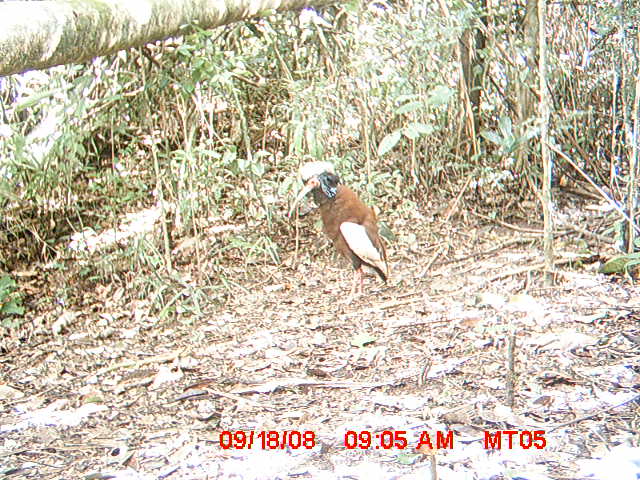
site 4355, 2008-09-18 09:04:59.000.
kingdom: Animalia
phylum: Chordata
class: Aves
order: Cuculiformes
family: Cuculidae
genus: Coua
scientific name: Coua serriana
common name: red-breasted coua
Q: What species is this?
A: Coua serriana (red-breasted coua).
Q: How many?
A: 2.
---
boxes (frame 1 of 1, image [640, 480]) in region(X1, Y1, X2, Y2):
coua serriana: region(286, 159, 398, 306)